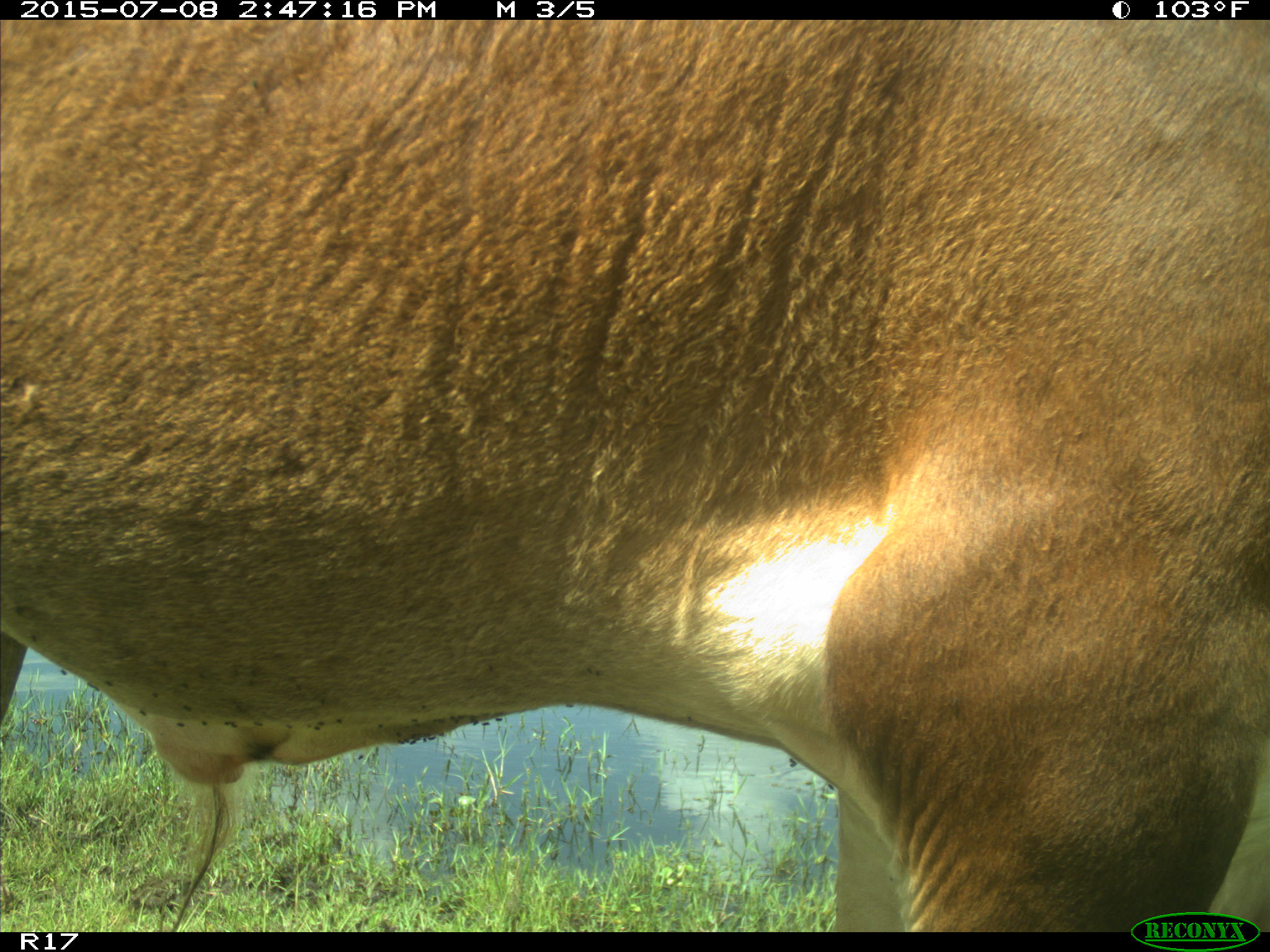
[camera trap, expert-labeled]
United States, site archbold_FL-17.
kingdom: Animalia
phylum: Chordata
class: Mammalia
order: Artiodactyla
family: Bovidae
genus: Bos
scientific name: Bos taurus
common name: domestic cow